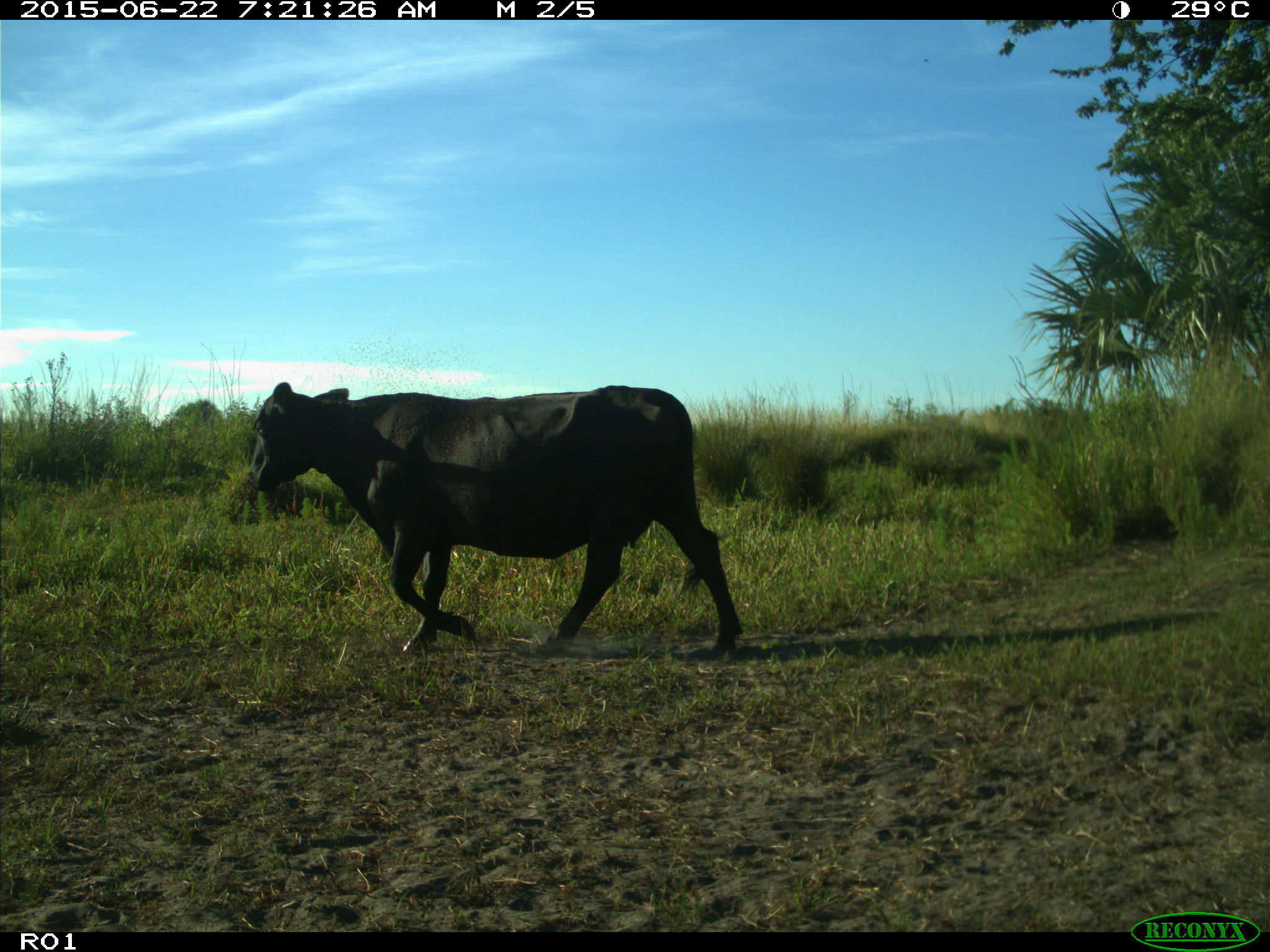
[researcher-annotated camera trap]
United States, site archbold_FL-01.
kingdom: Animalia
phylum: Chordata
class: Mammalia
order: Artiodactyla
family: Bovidae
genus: Bos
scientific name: Bos taurus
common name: domestic cow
Bos taurus (domestic cow).